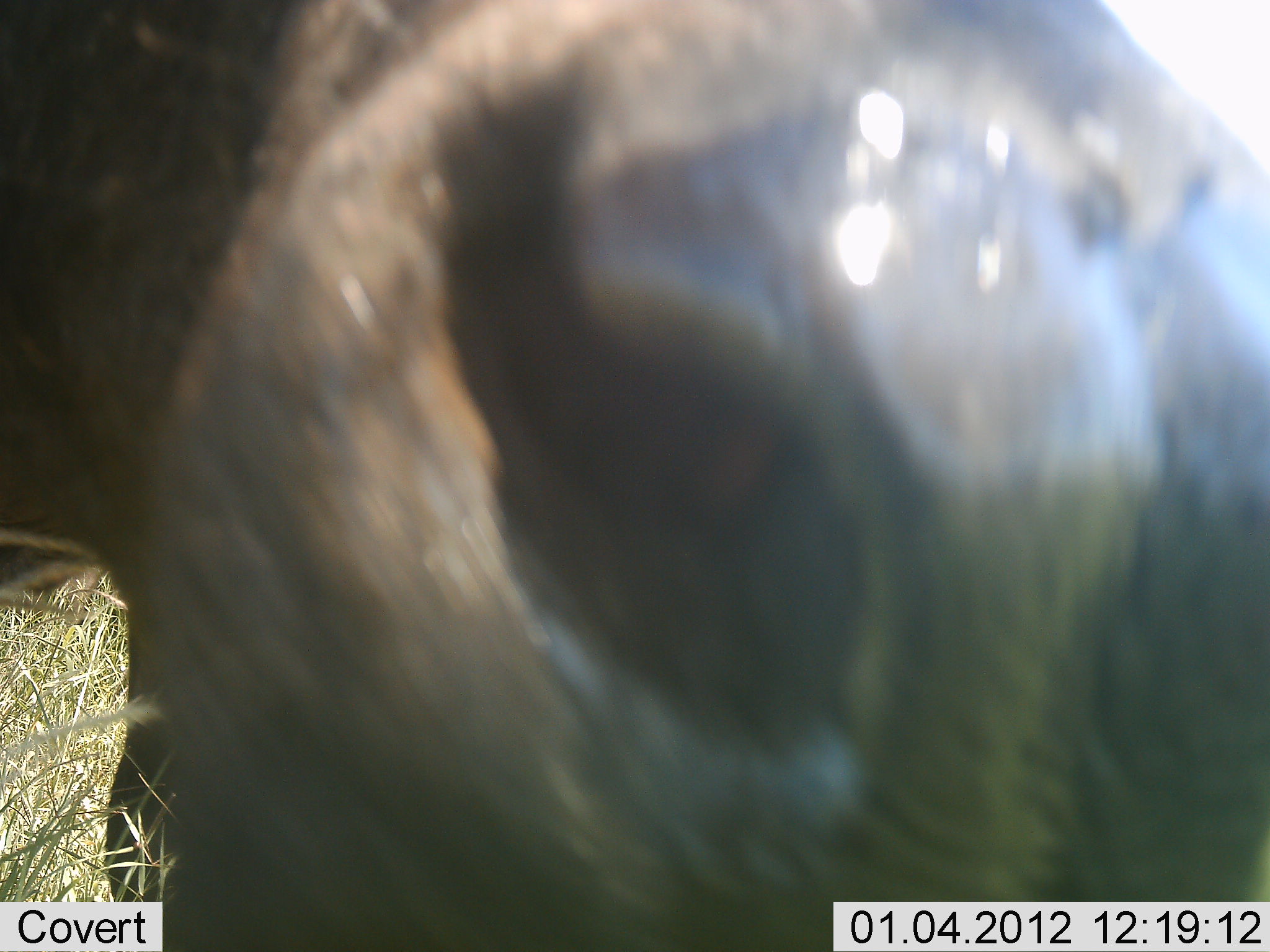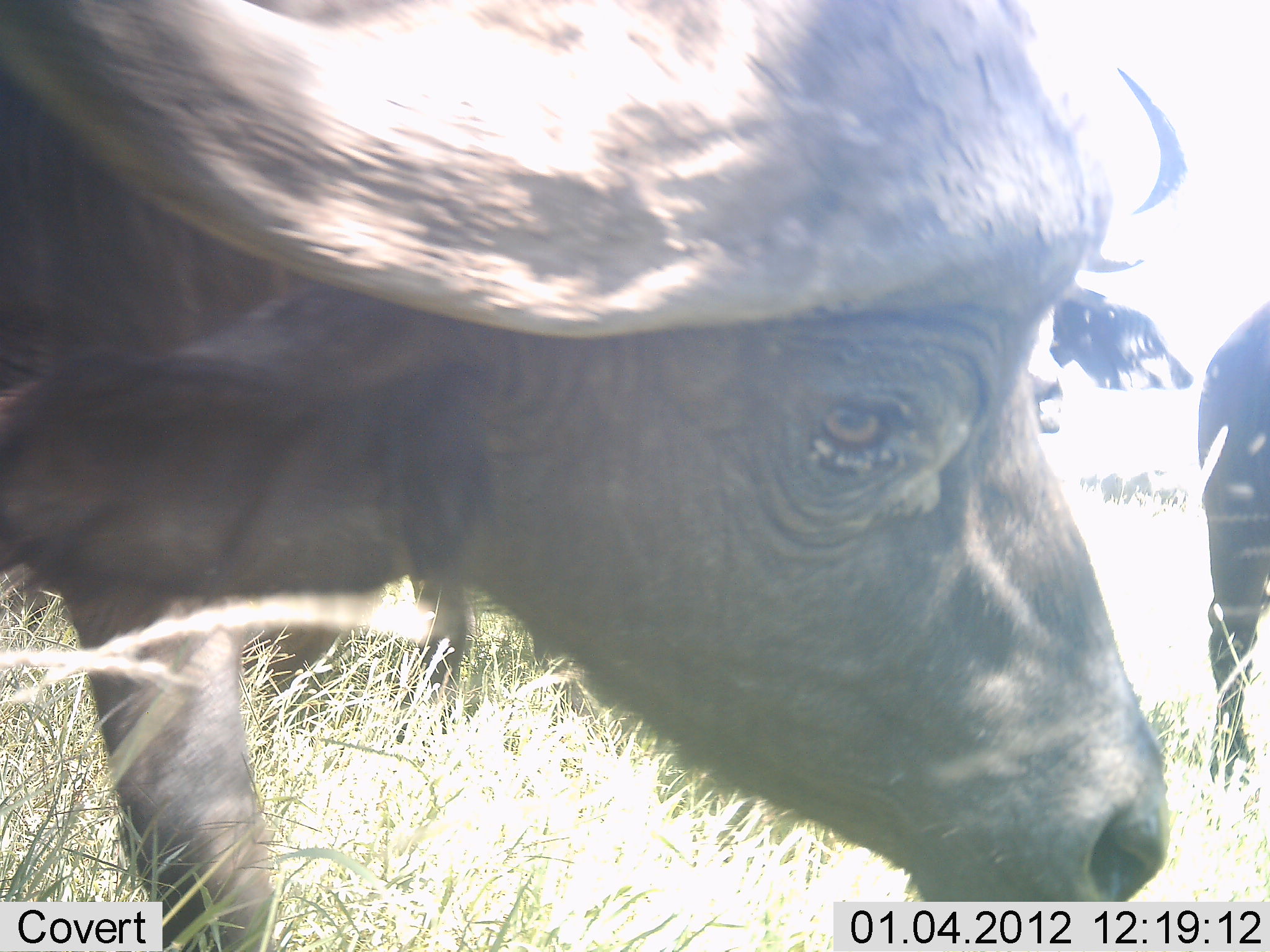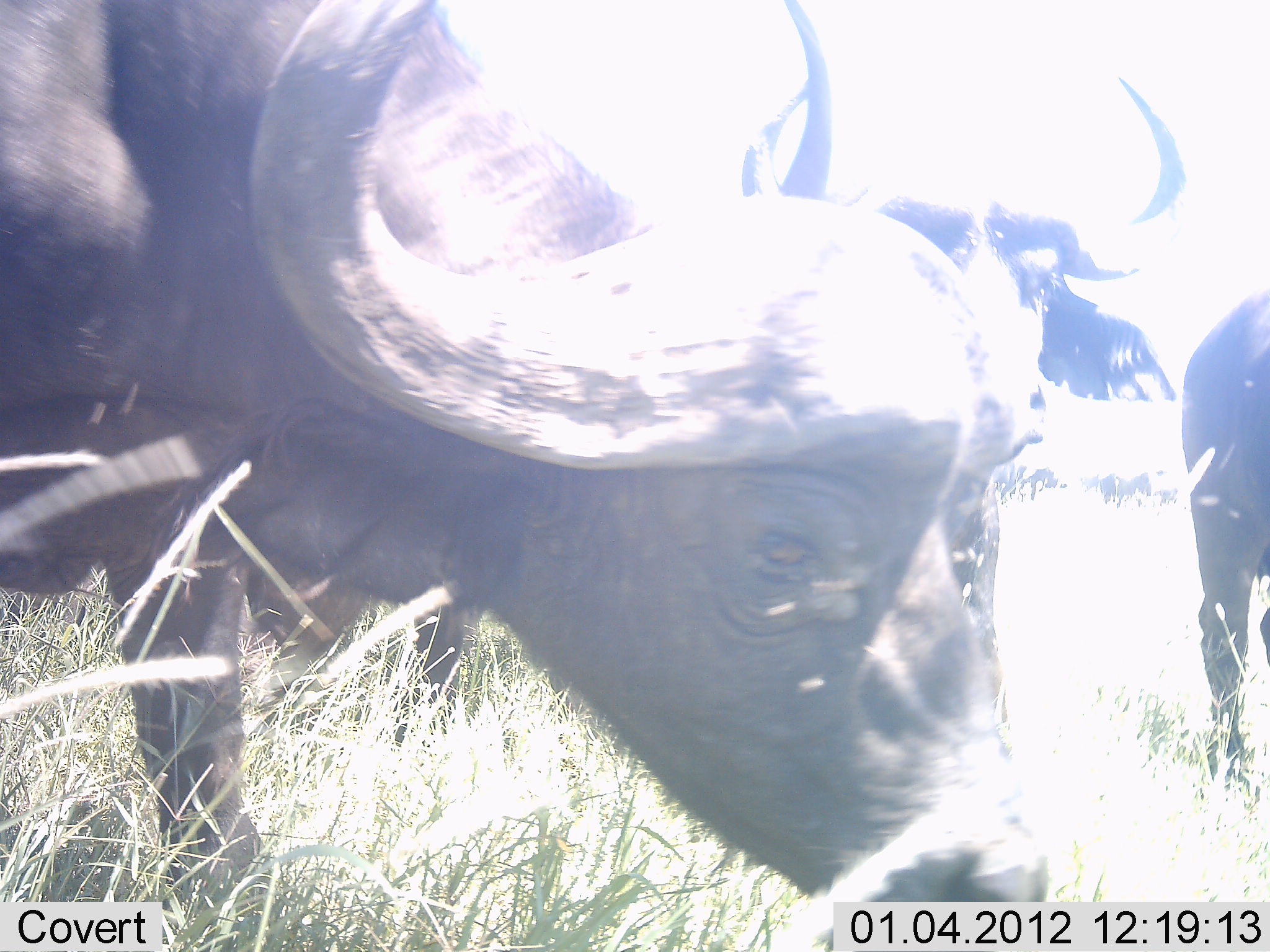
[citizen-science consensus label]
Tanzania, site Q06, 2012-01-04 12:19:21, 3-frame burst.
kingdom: Animalia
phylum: Chordata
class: Mammalia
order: Artiodactyla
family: Bovidae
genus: Syncerus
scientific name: Syncerus caffer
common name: cape buffalo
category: buffalo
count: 3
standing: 33%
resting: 0%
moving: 67%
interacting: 25%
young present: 0%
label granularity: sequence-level